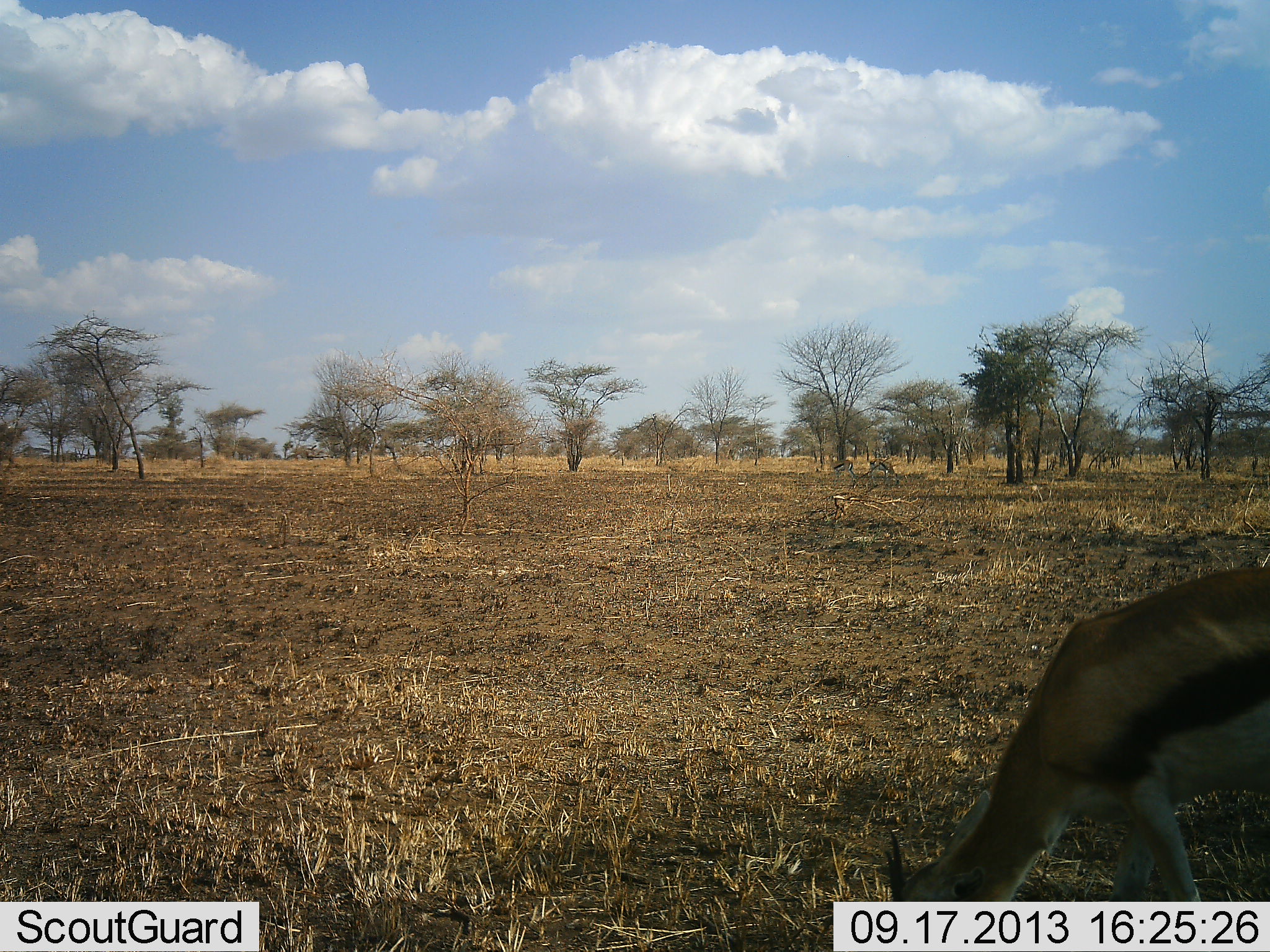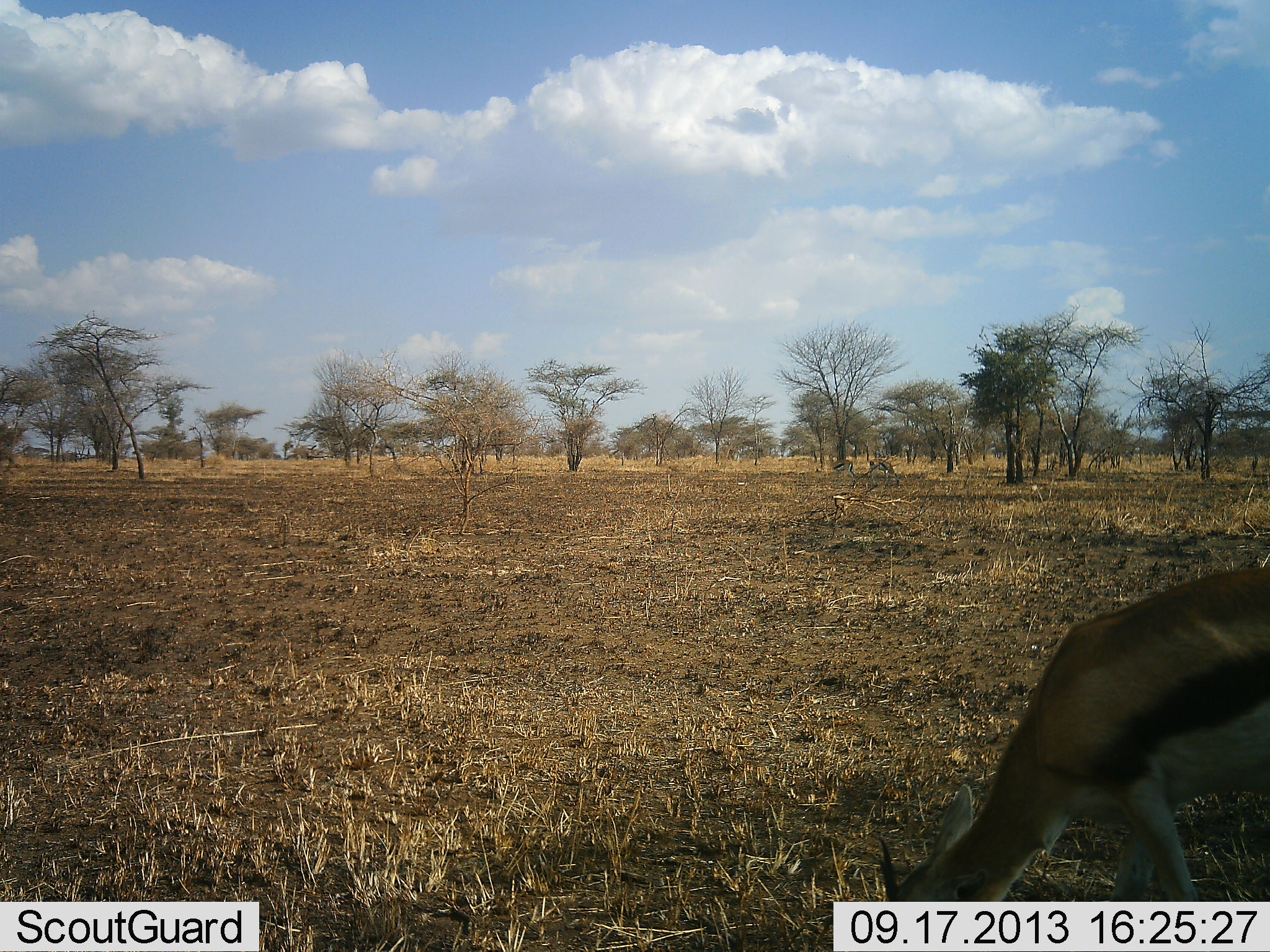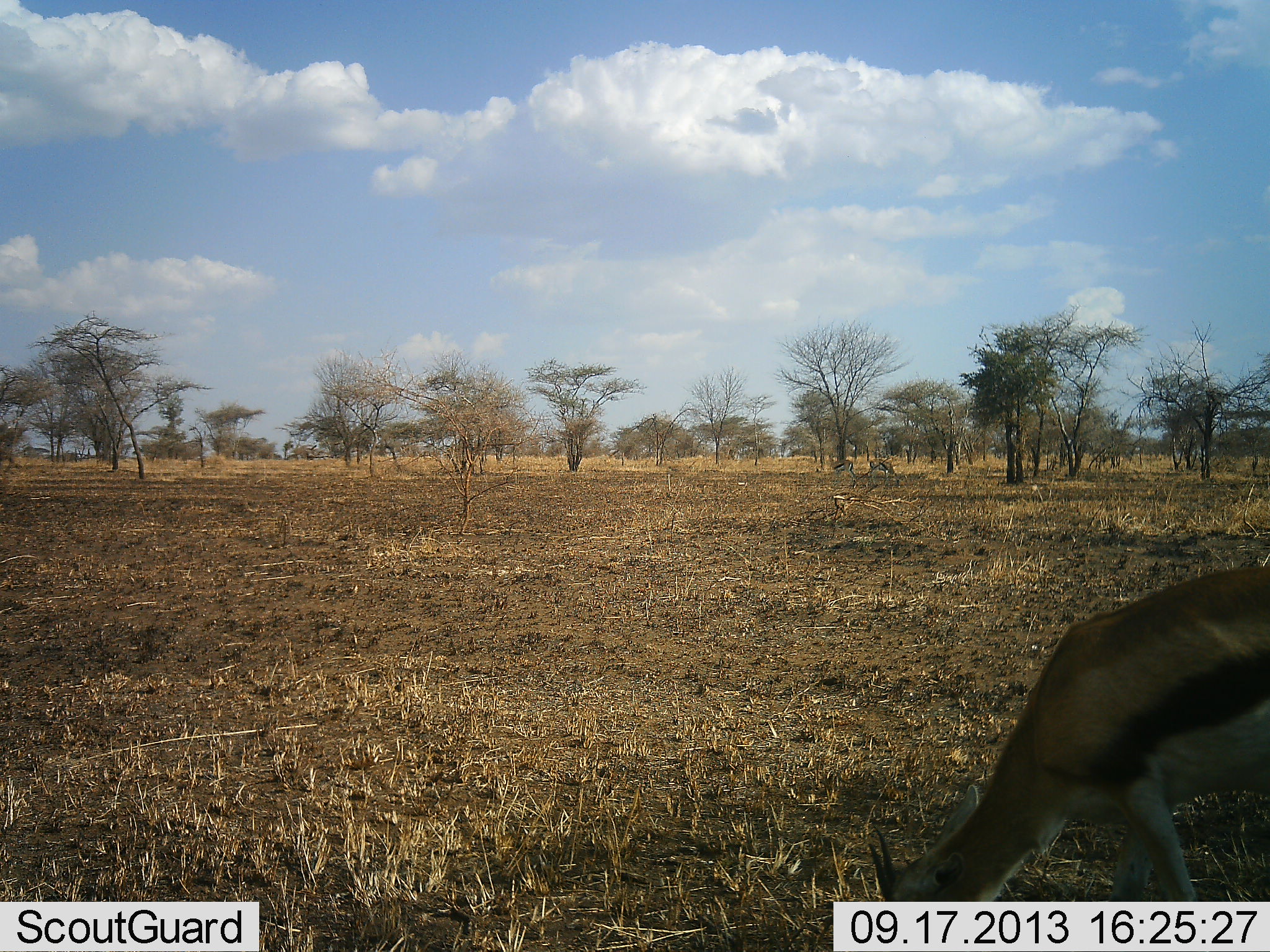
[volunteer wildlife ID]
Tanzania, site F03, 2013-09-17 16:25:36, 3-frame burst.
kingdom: Animalia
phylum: Chordata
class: Mammalia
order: Artiodactyla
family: Bovidae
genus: Eudorcas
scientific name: Eudorcas thomsonii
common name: thomson's gazelle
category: gazellethomsons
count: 2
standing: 10%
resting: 0%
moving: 0%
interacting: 0%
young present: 0%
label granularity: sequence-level